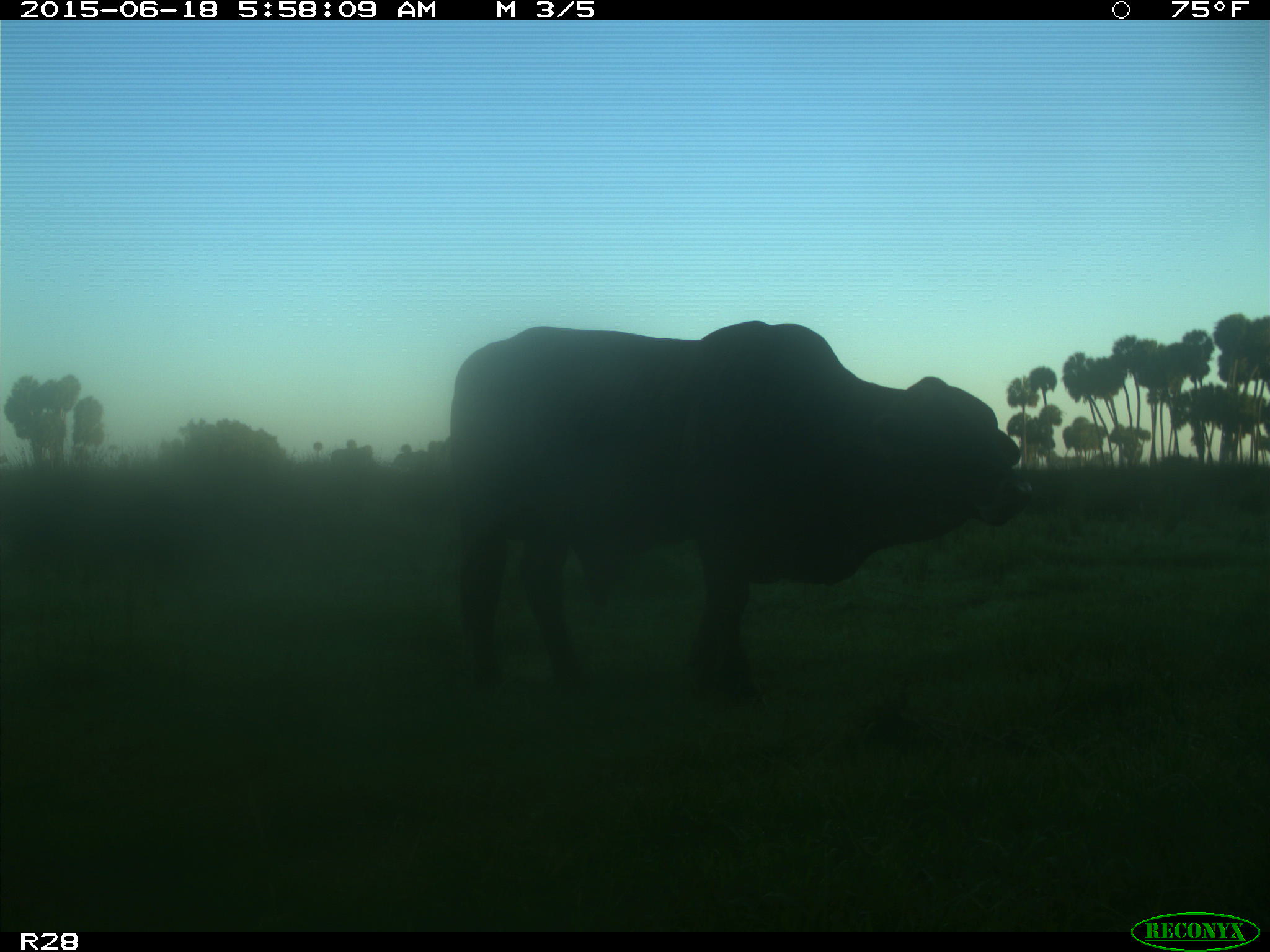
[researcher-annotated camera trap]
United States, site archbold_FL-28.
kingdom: Animalia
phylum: Chordata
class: Mammalia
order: Artiodactyla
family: Bovidae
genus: Bos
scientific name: Bos taurus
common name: domestic cow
Bos taurus (domestic cow).